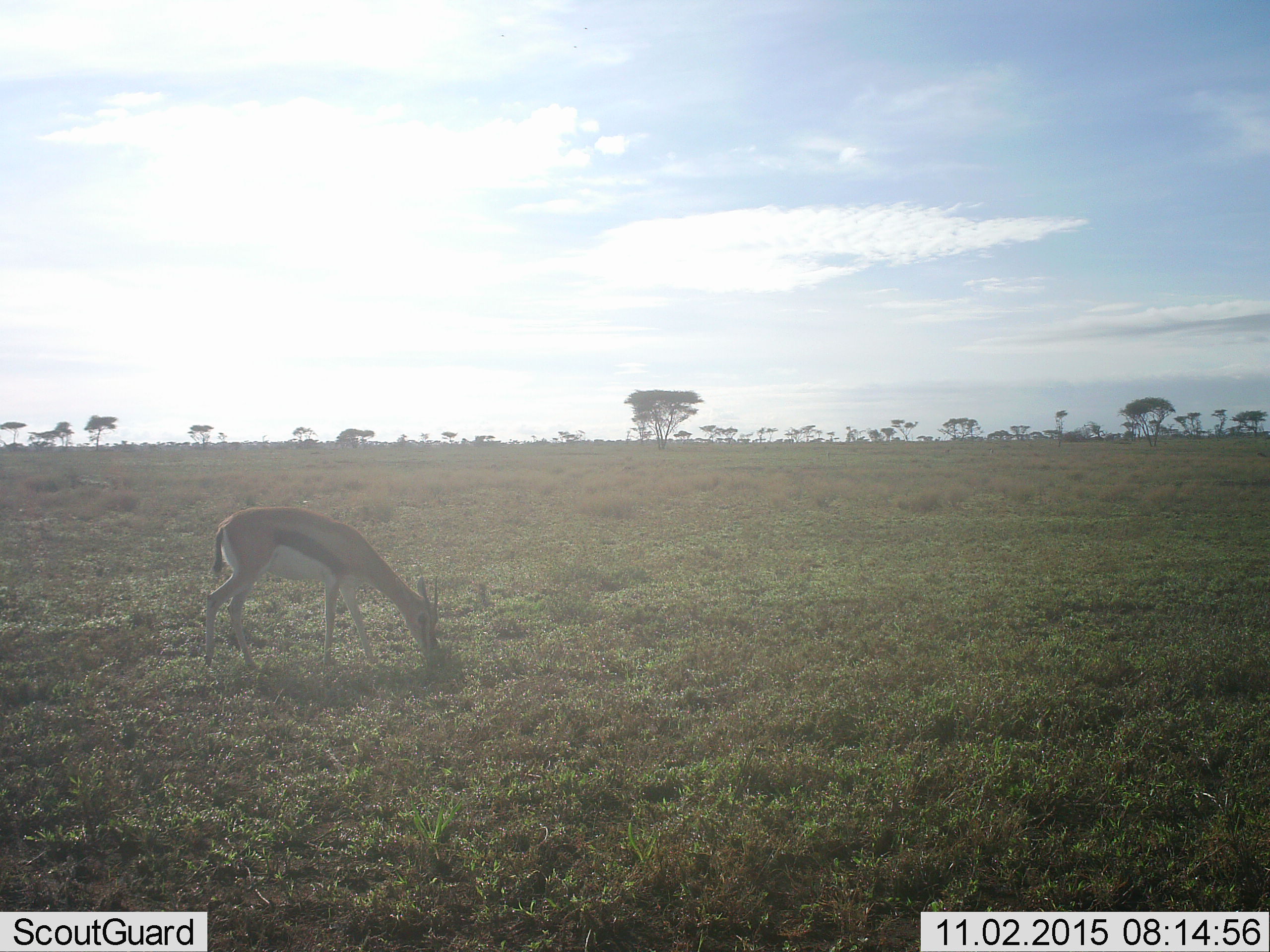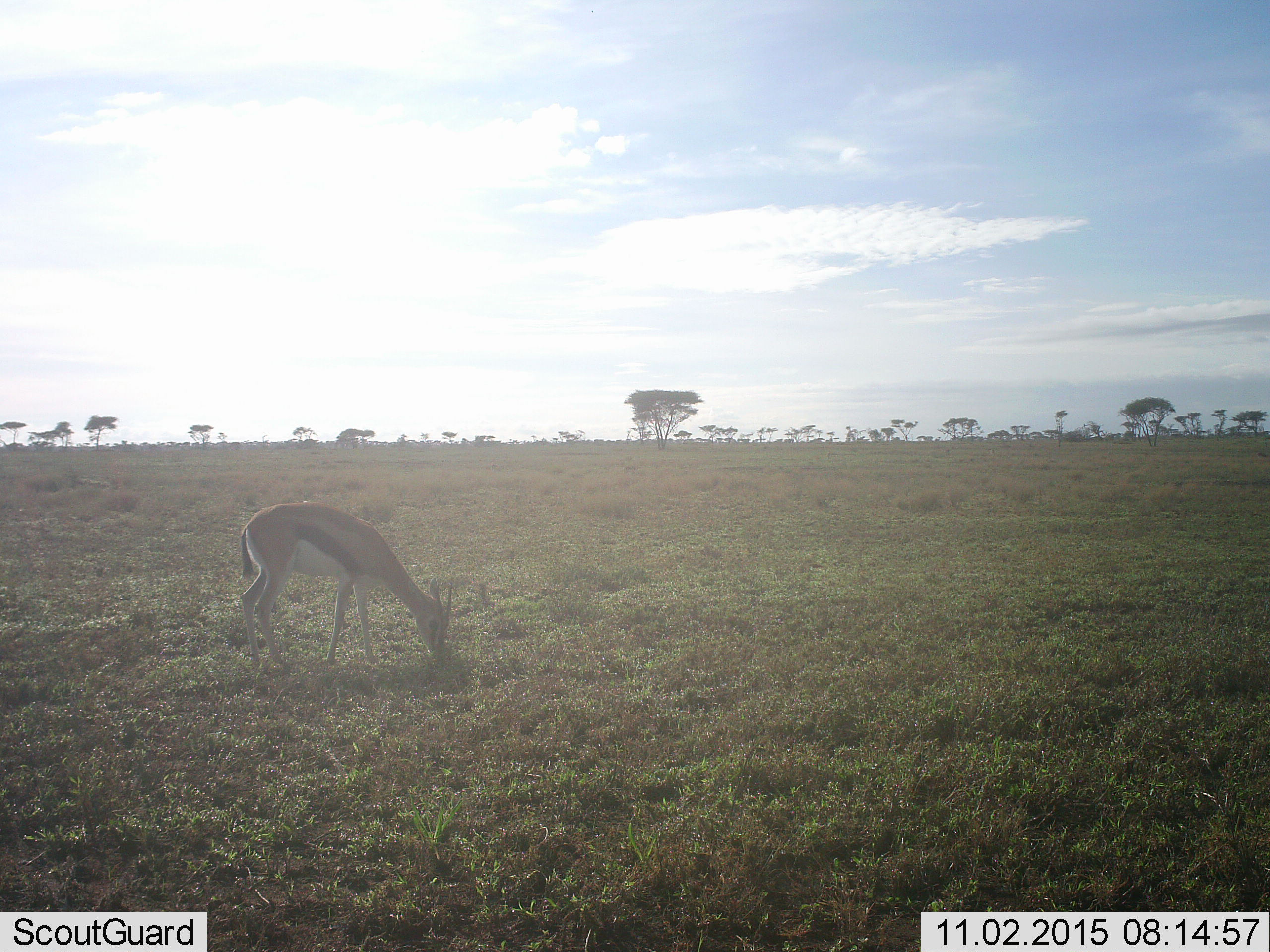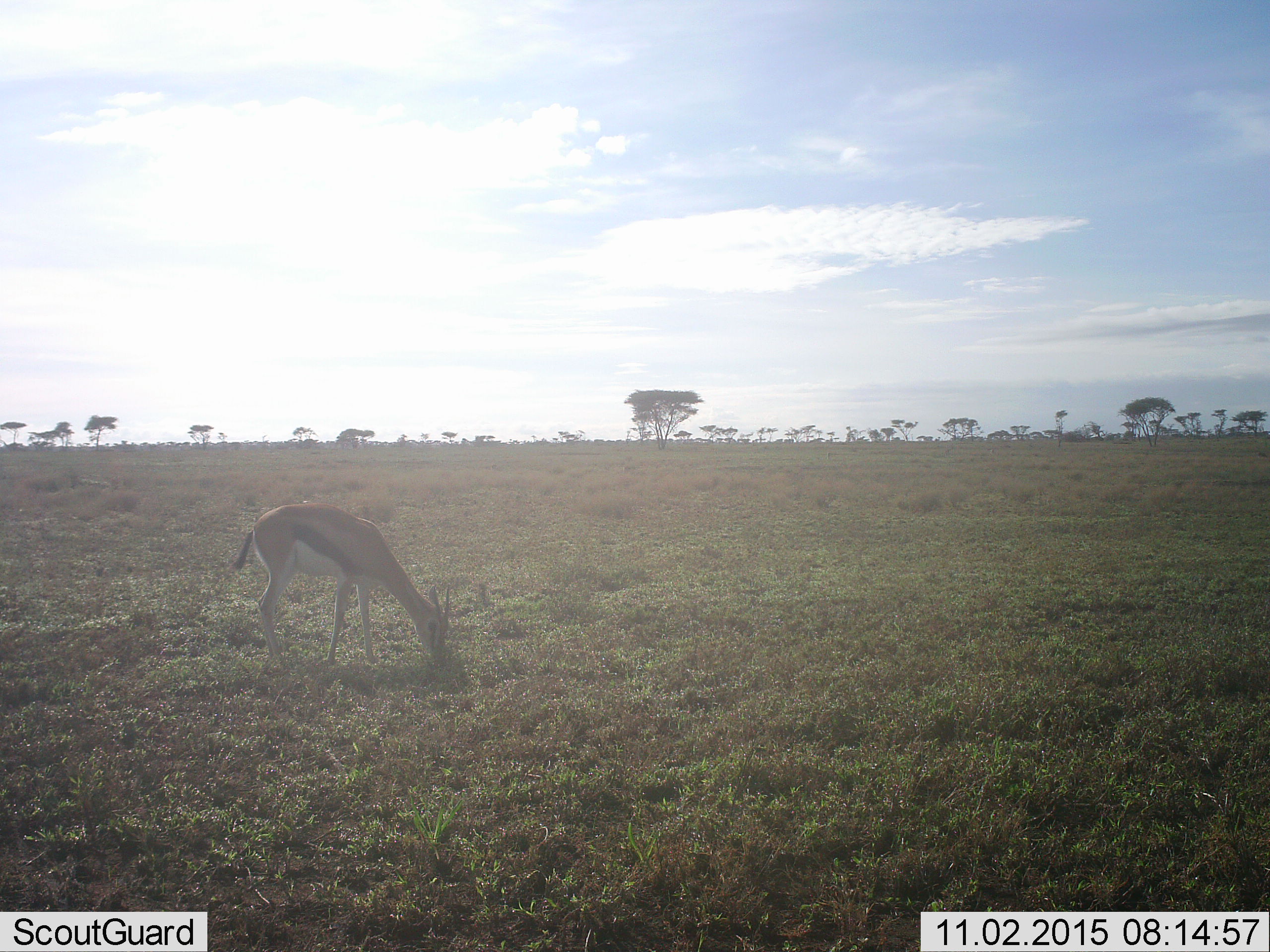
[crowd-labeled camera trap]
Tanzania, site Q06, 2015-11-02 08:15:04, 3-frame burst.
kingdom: Animalia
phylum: Chordata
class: Mammalia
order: Artiodactyla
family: Bovidae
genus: Eudorcas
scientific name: Eudorcas thomsonii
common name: thomson's gazelle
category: gazellethomsons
Gazellethomsons (thomson's gazelle) (Eudorcas thomsonii), count 1. Behavior (volunteer vote fractions): standing 20%, resting 0%, moving 10%, interacting 0%. Young present (vote fraction): 10%. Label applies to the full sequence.